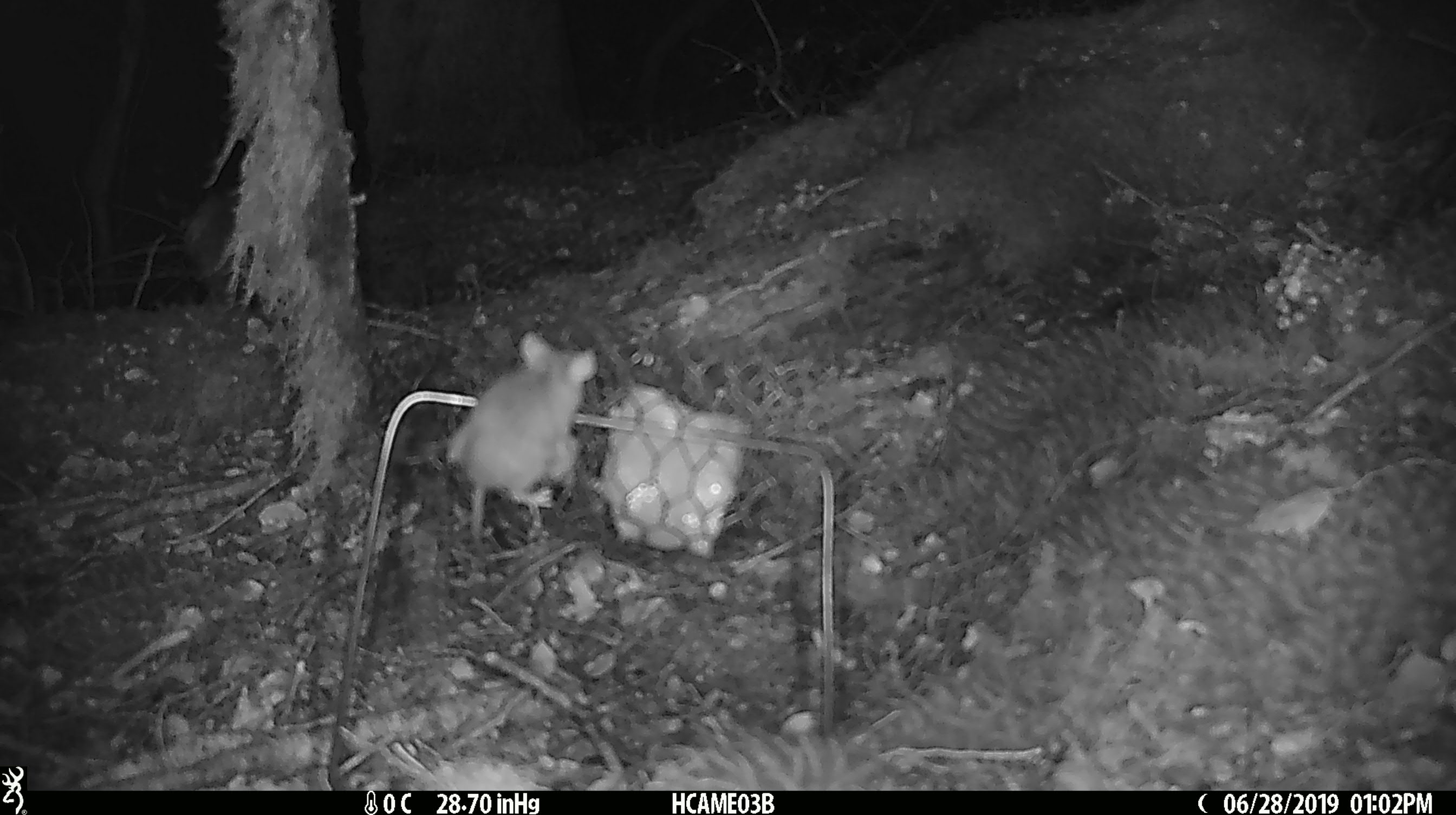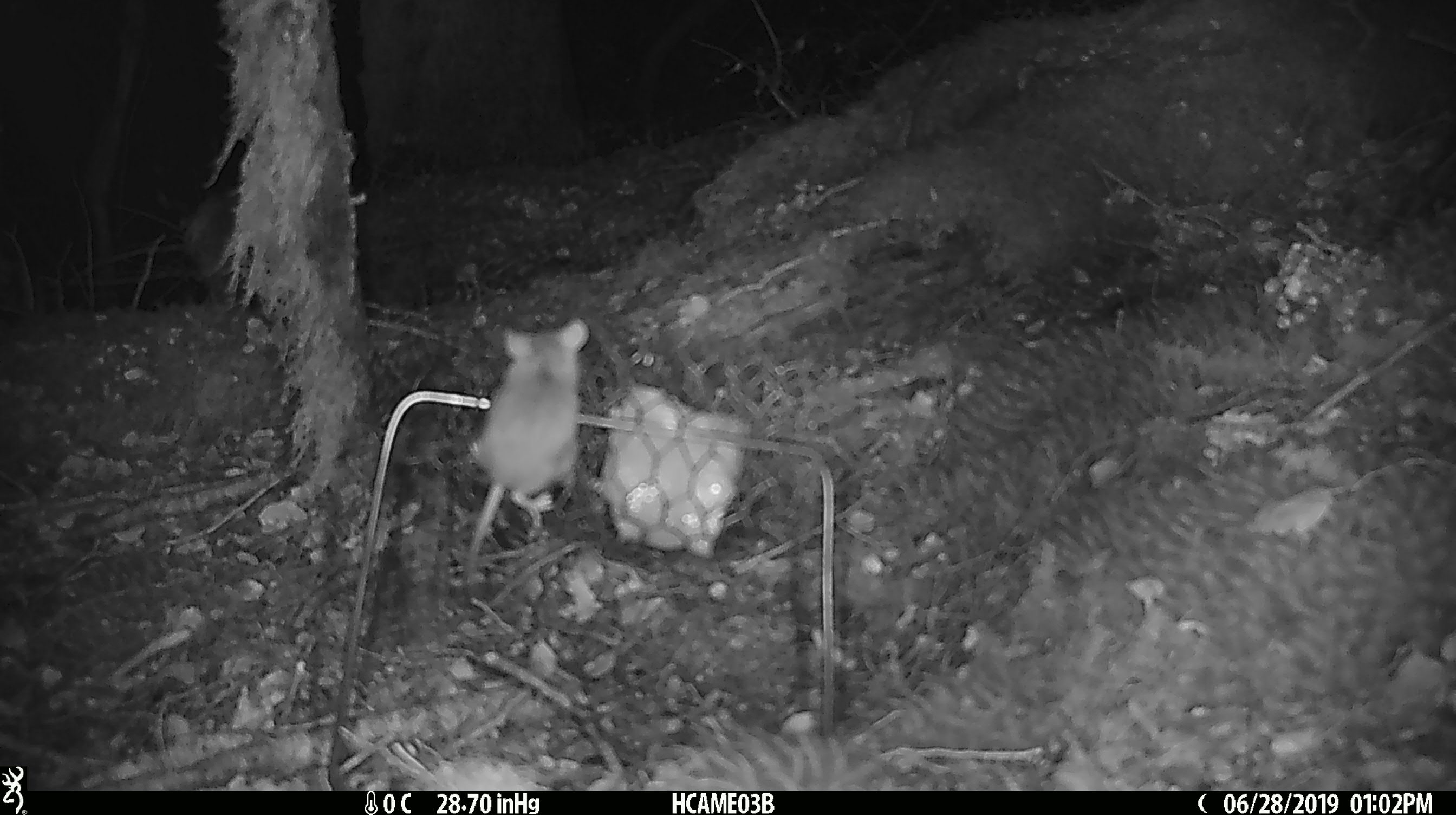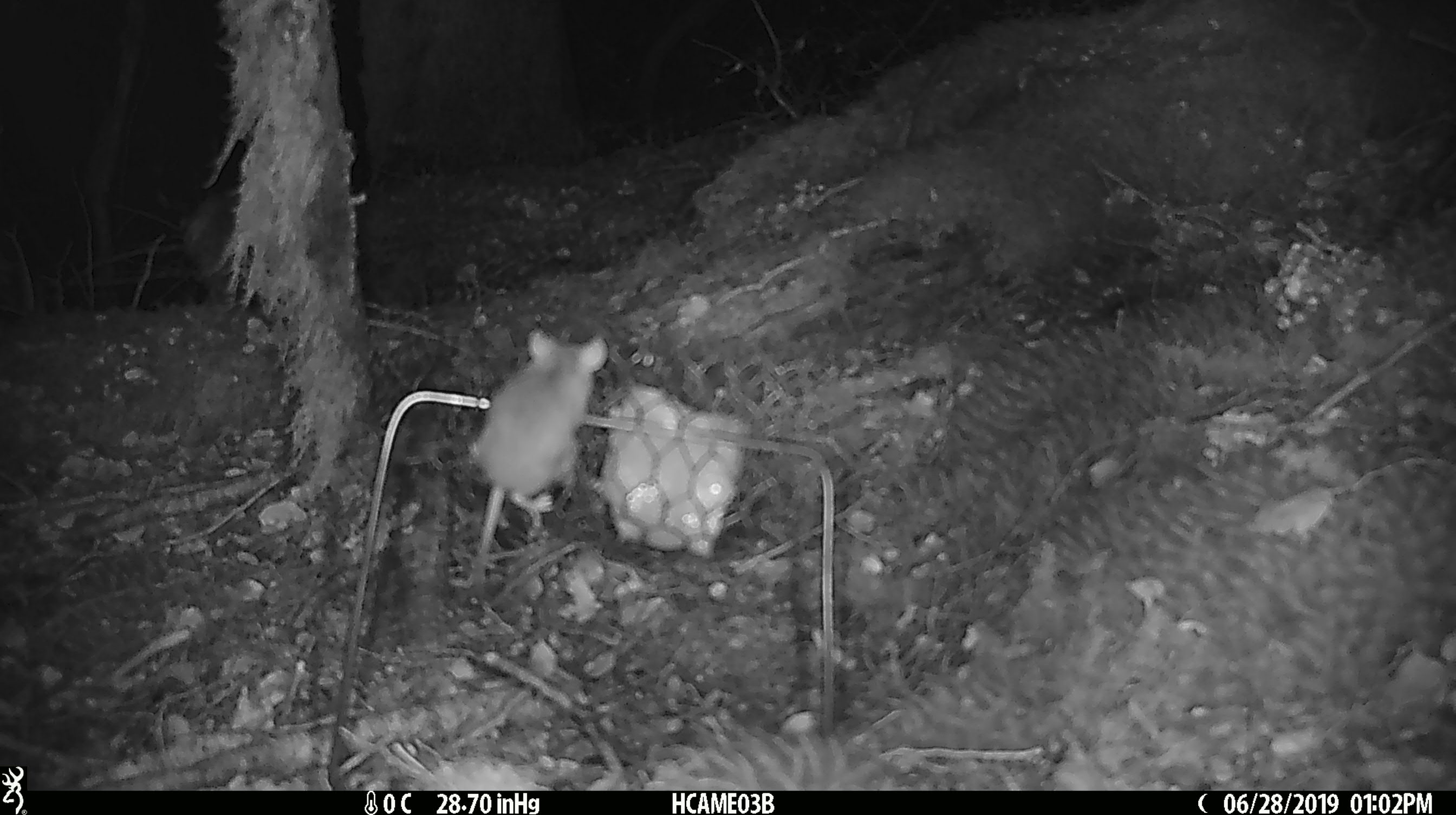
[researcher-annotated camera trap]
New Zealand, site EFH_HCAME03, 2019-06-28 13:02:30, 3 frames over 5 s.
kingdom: Animalia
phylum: Chordata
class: Mammalia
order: Rodentia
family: Muridae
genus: Mus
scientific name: Mus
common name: mouse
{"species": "mouse (Mus)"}